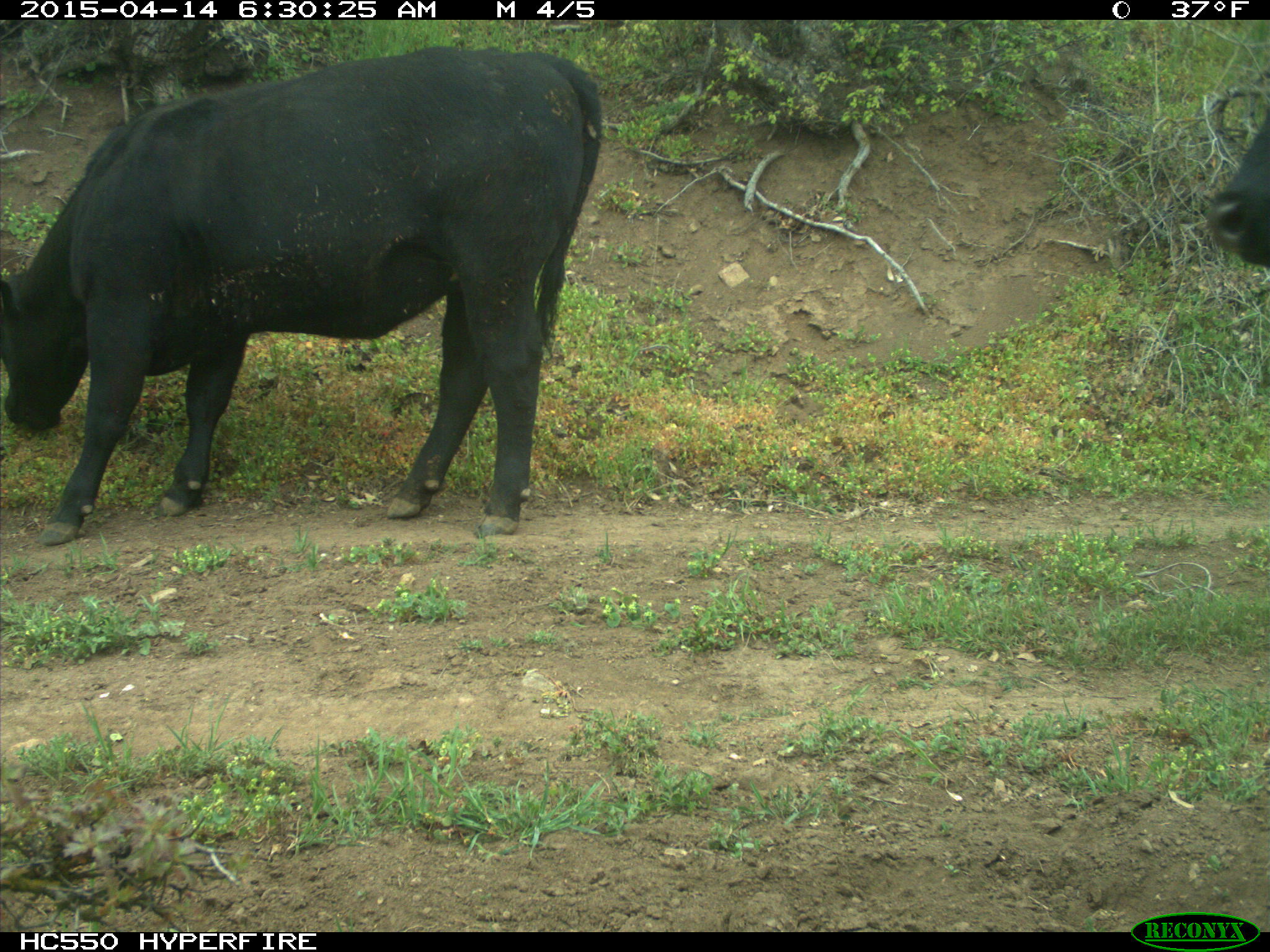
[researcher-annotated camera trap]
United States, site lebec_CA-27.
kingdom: Animalia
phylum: Chordata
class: Mammalia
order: Artiodactyla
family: Bovidae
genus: Bos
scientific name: Bos taurus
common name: domestic cow